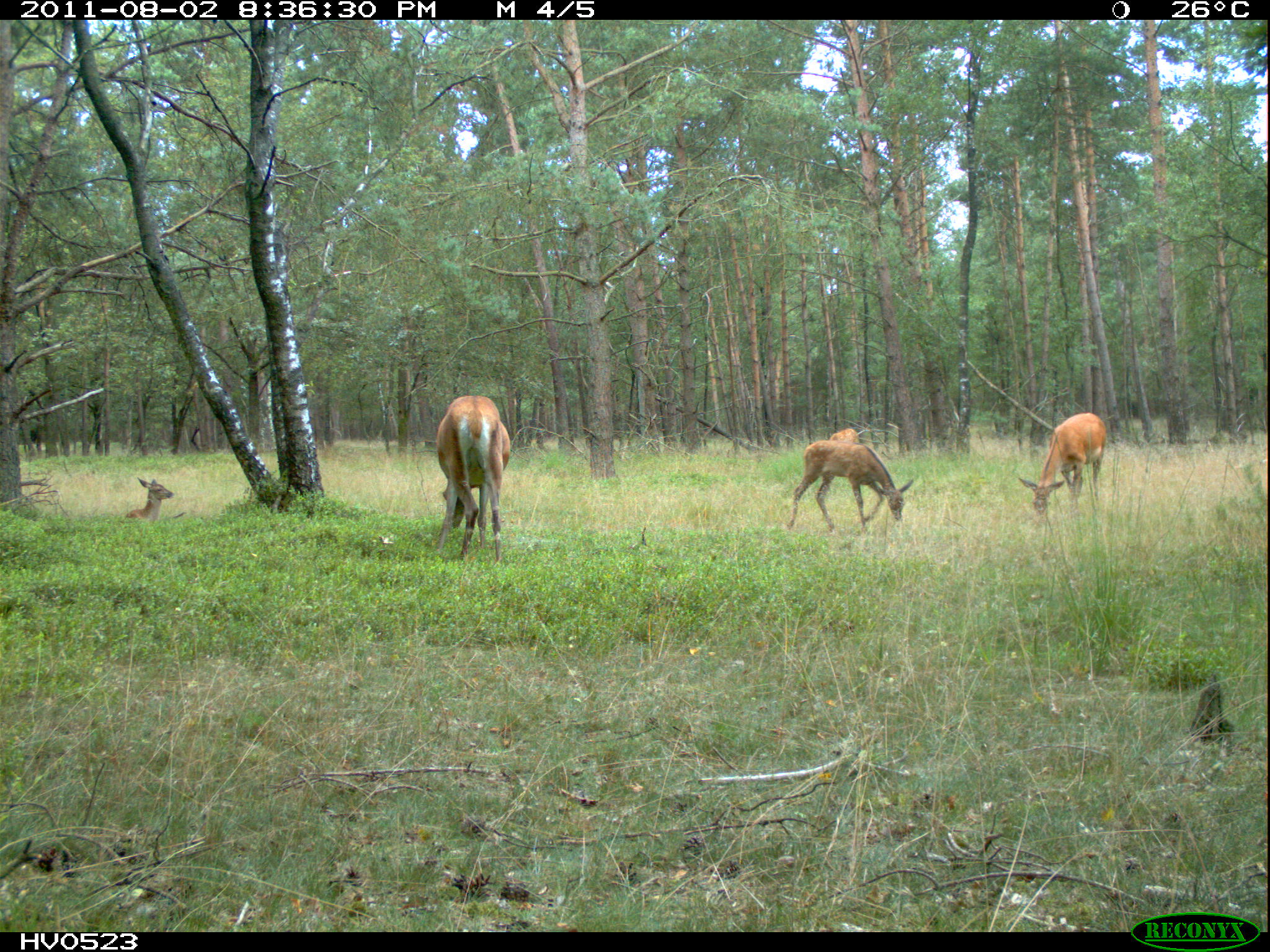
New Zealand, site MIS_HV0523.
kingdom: Animalia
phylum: Chordata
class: Mammalia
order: Artiodactyla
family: Cervidae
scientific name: Cervidae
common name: deer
Deer (Cervidae).